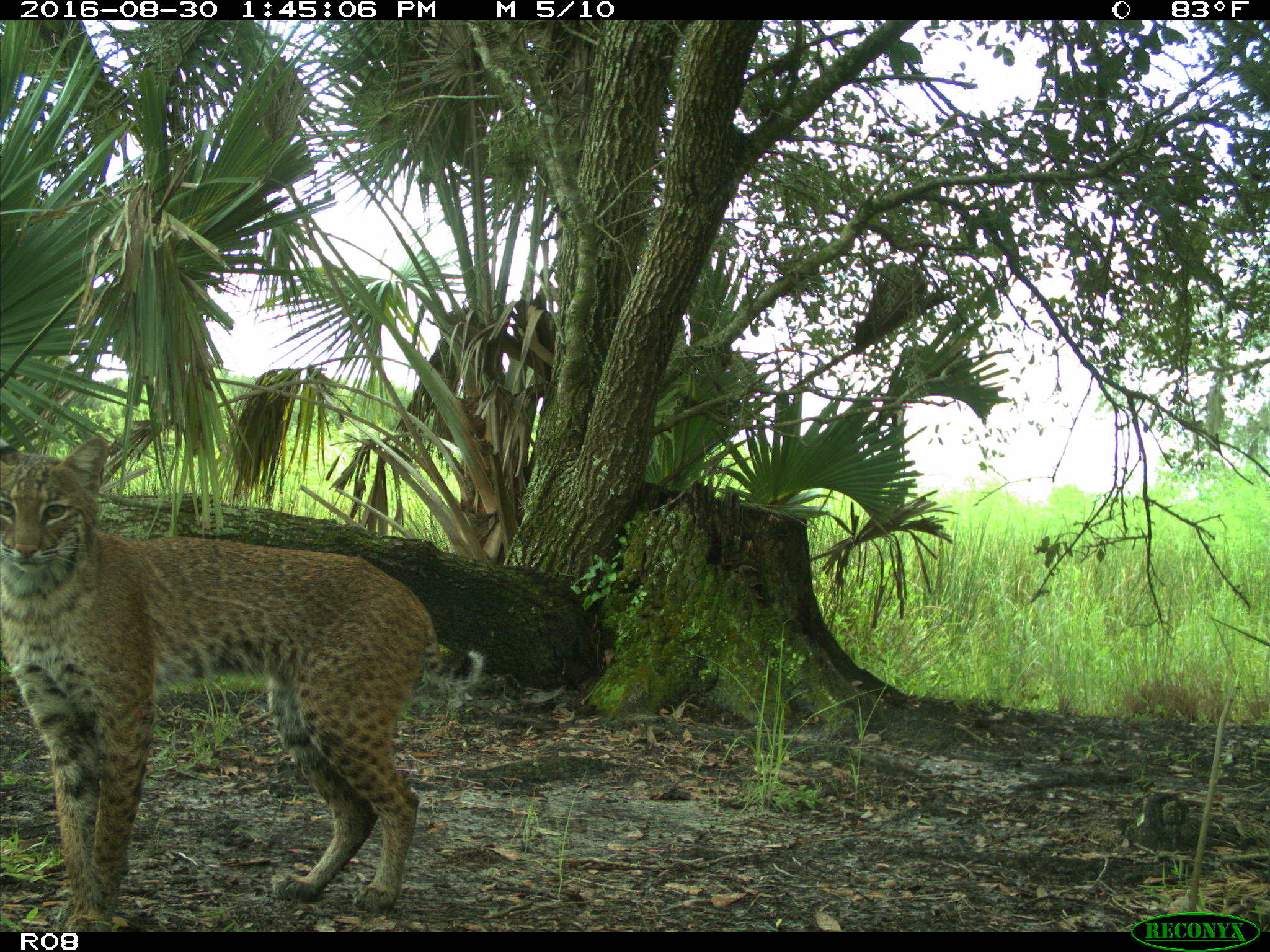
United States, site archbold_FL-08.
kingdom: Animalia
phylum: Chordata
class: Mammalia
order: Carnivora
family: Felidae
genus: Lynx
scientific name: Lynx rufus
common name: bobcat